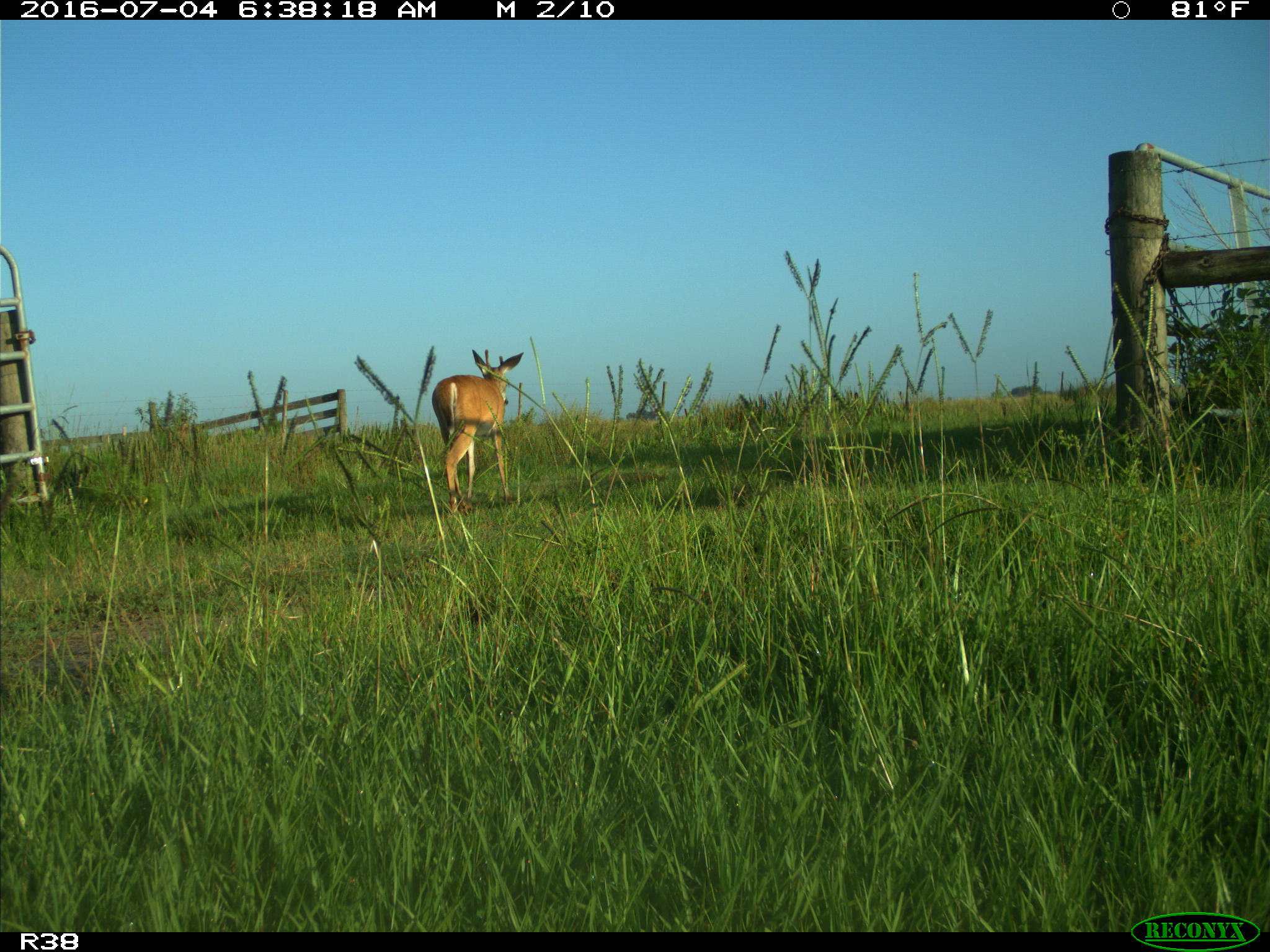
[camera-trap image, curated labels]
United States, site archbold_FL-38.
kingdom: Animalia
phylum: Chordata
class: Mammalia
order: Artiodactyla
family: Cervidae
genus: Odocoileus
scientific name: Odocoileus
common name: deer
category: unidentified deer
Unidentified deer (deer) (Odocoileus).